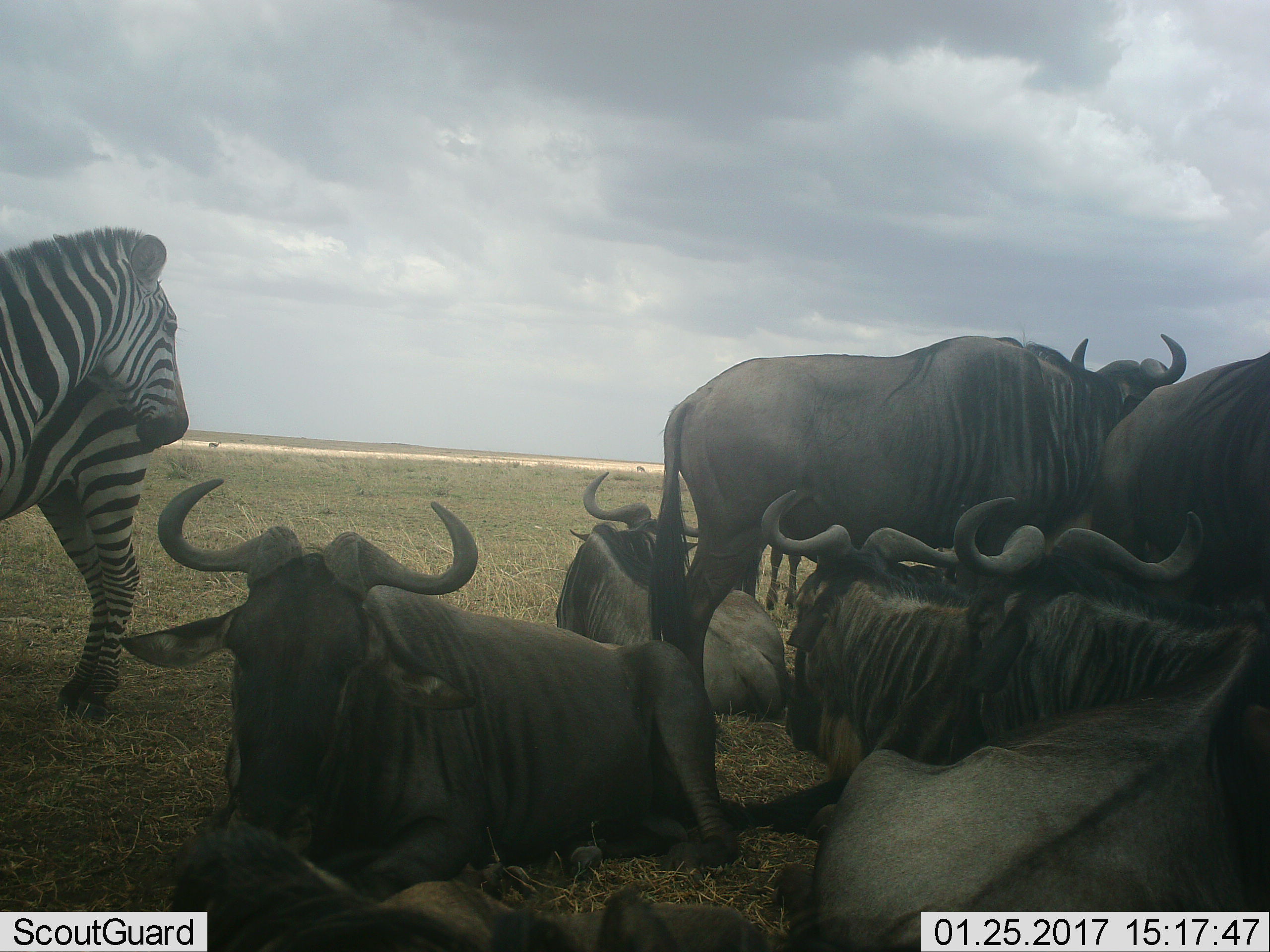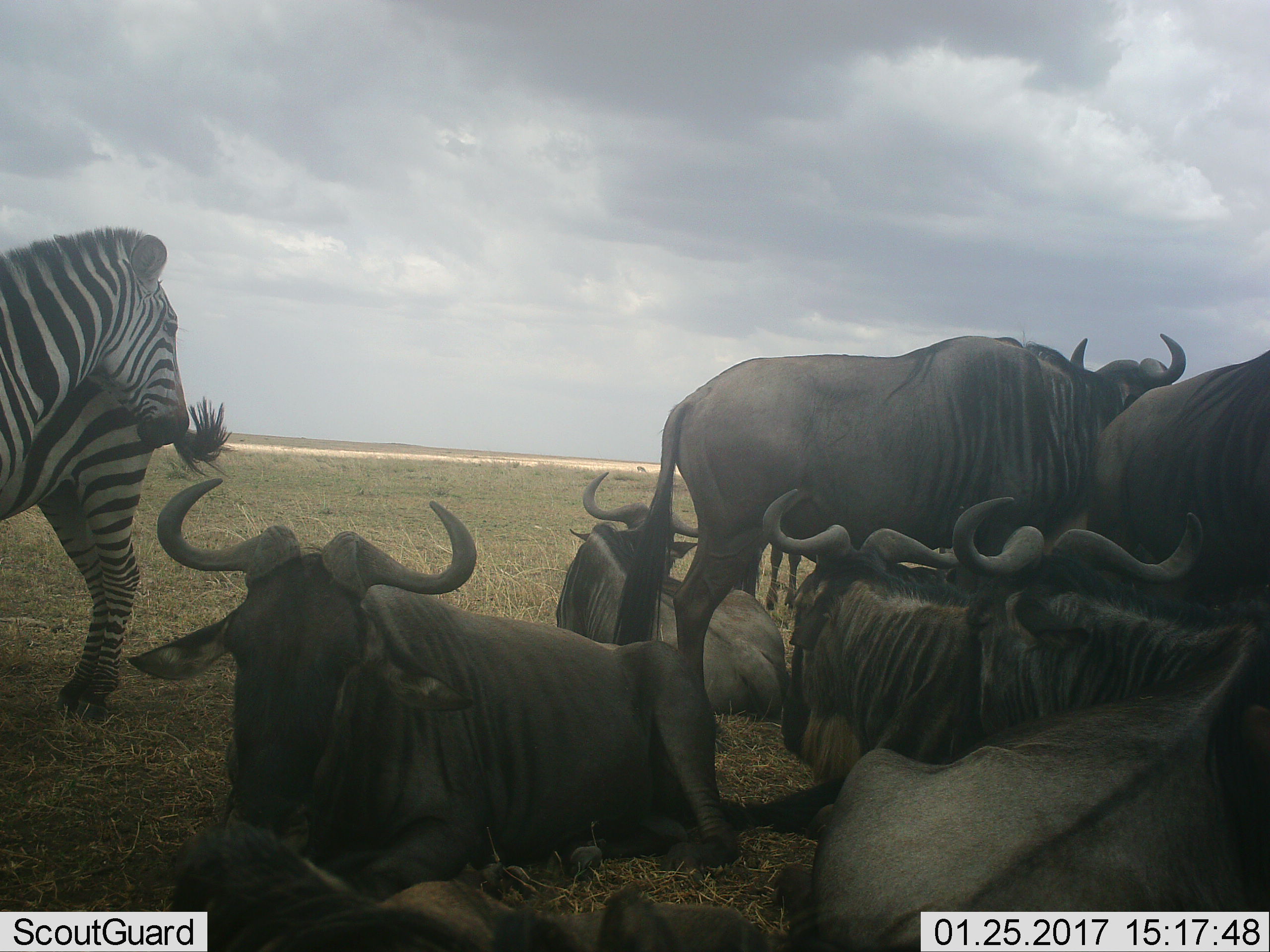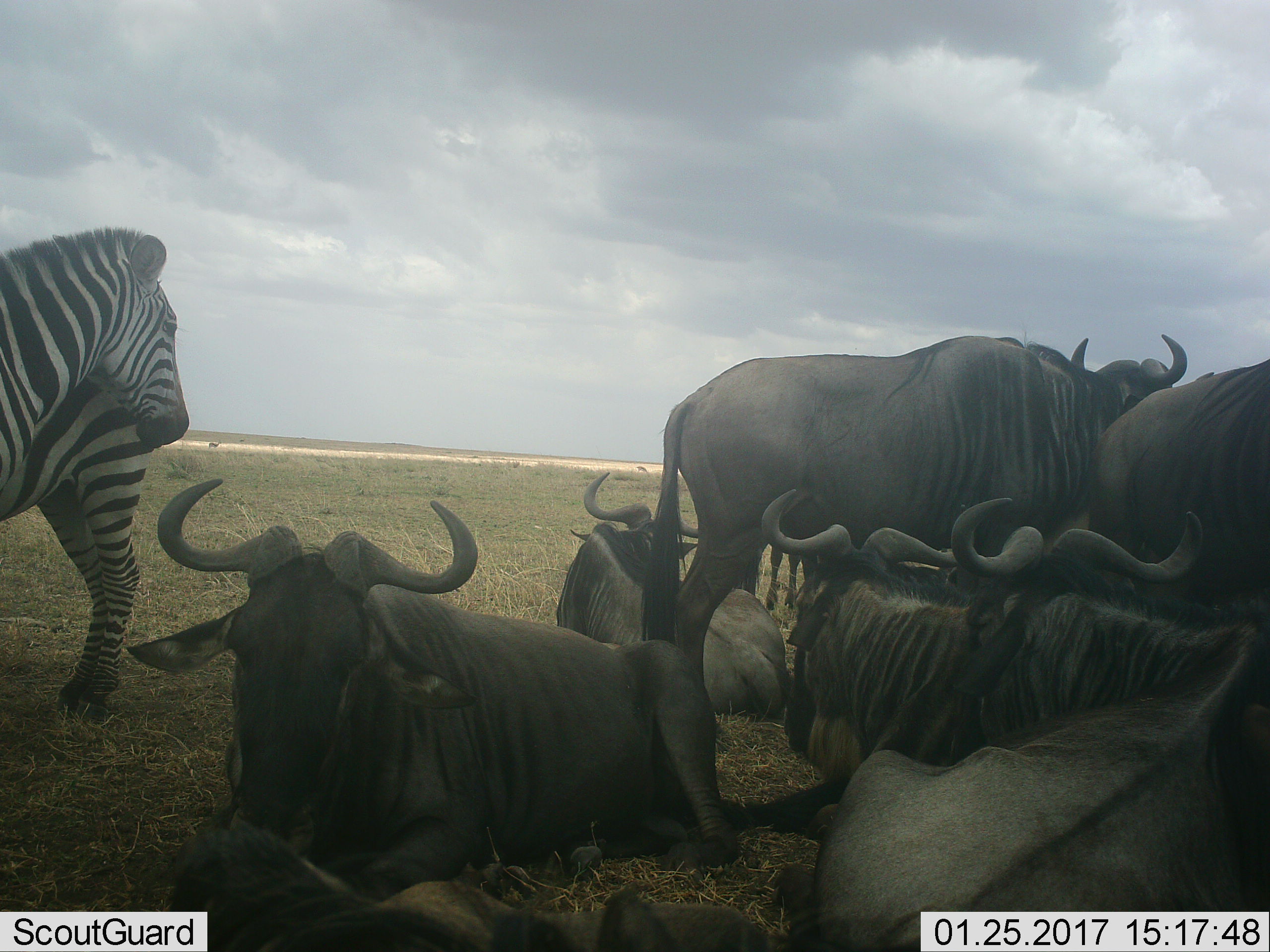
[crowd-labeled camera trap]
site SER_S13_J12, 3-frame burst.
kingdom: Animalia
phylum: Chordata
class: Mammalia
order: Artiodactyla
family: Bovidae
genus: Connochaetes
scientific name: Connochaetes taurinus taurinus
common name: blue wildebeest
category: wildebeestblue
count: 7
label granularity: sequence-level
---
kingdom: Animalia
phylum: Chordata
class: Mammalia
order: Perissodactyla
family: Equidae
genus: Equus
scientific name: Equus quagga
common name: plains zebra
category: zebraplains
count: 2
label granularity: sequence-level